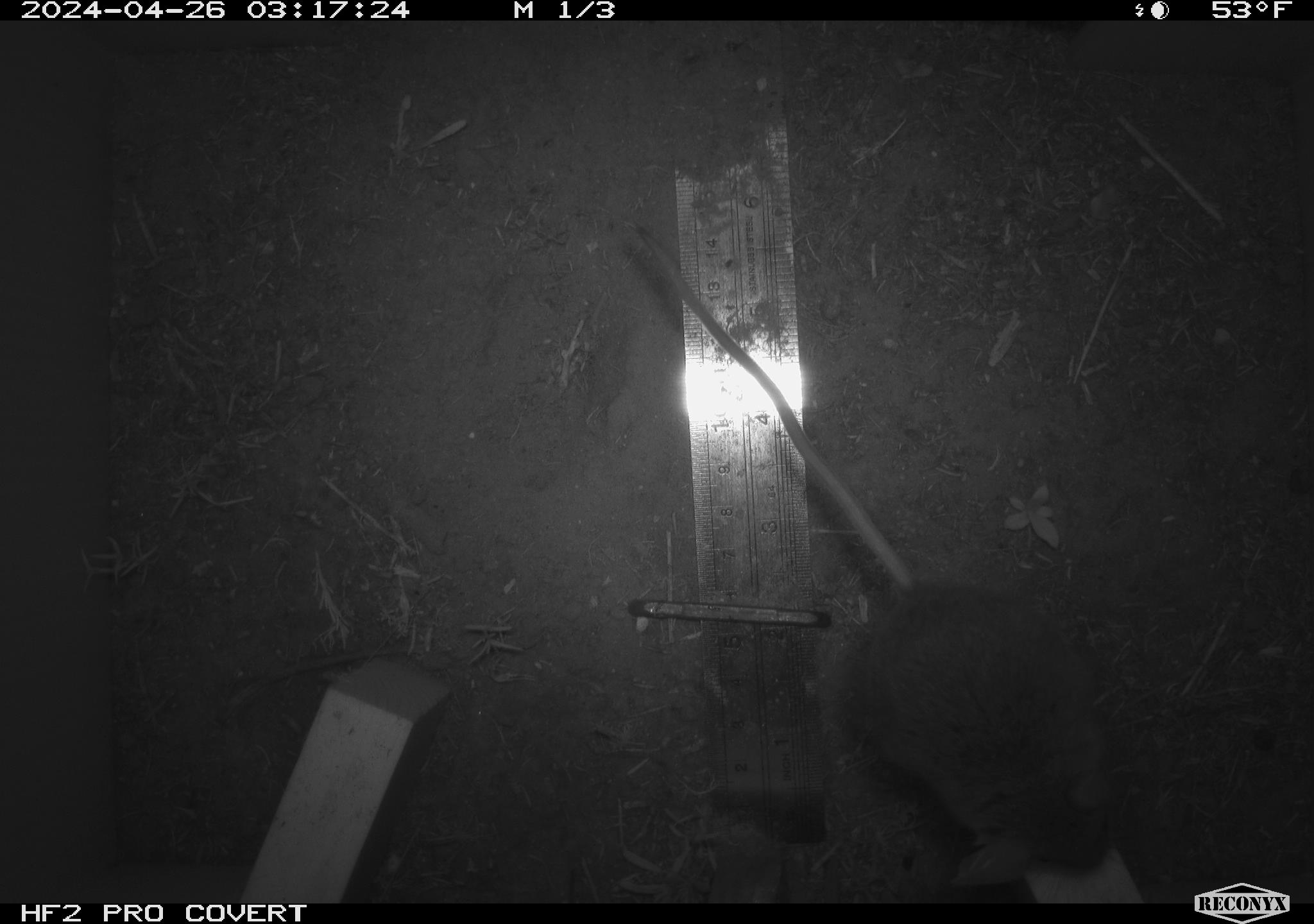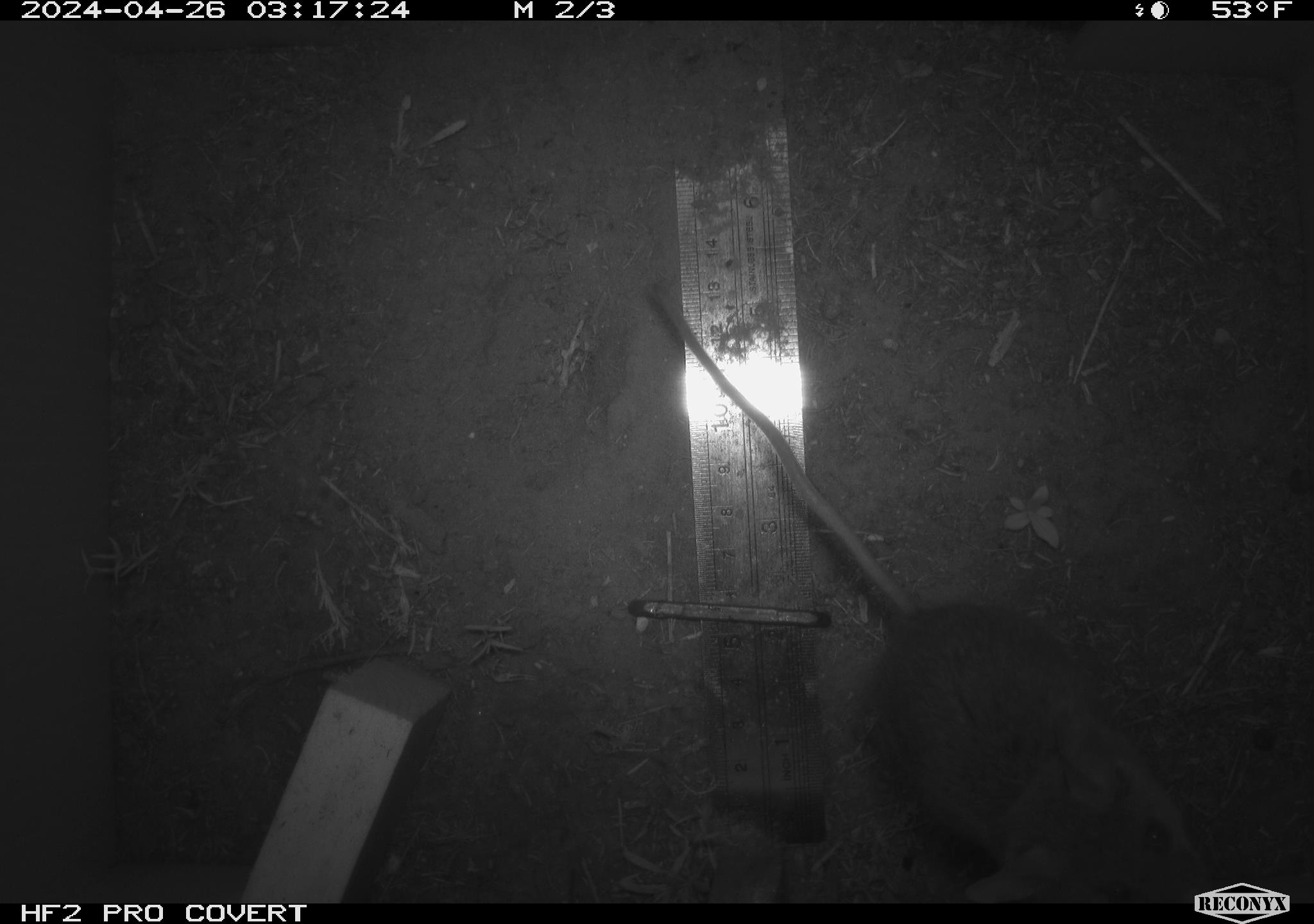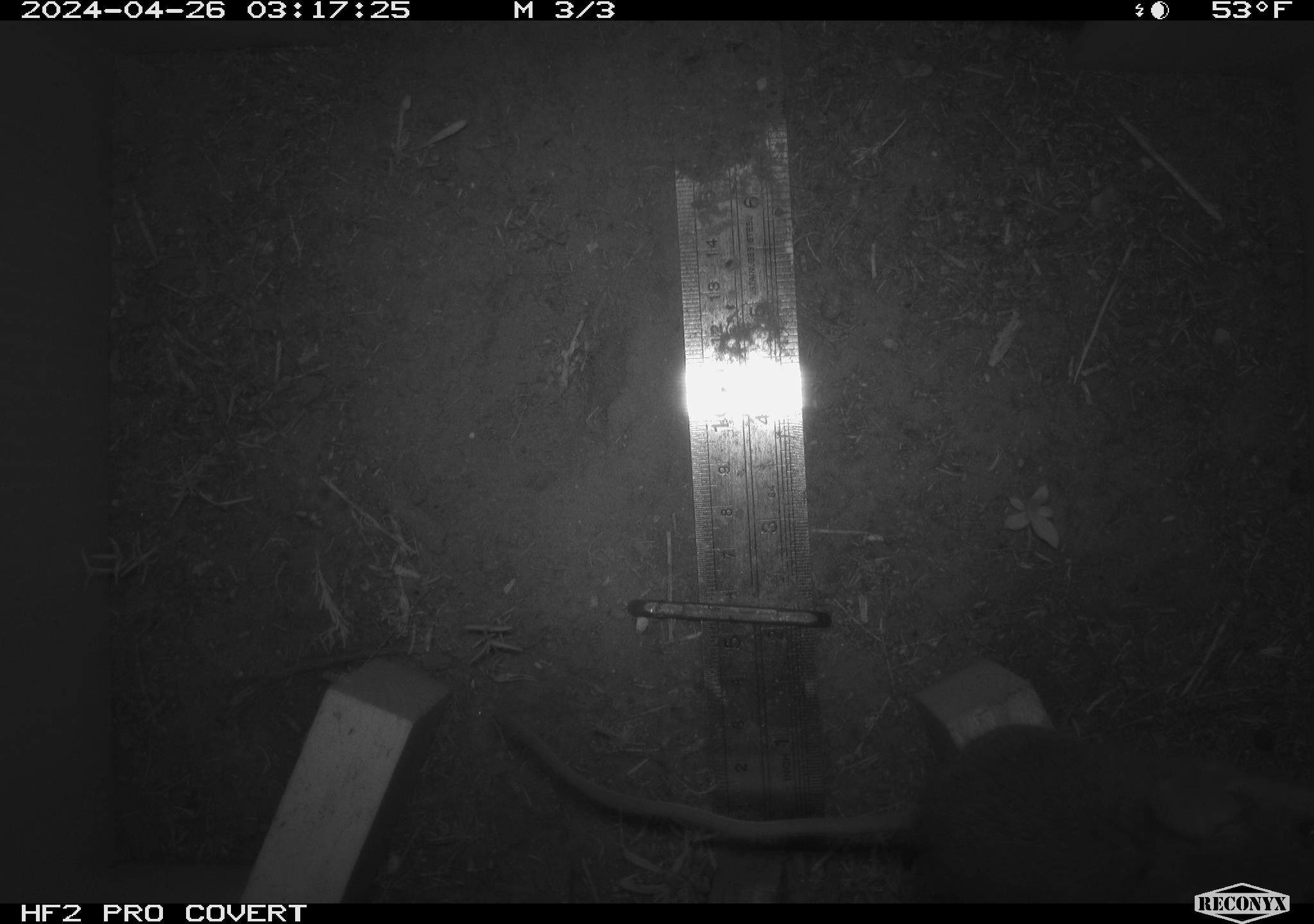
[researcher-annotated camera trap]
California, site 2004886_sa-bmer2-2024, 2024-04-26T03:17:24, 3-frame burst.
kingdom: Animalia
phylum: Chordata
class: Mammalia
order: Rodentia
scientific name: Rodentia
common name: woodrat or rat or mouse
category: woodrat or rat or mouse species